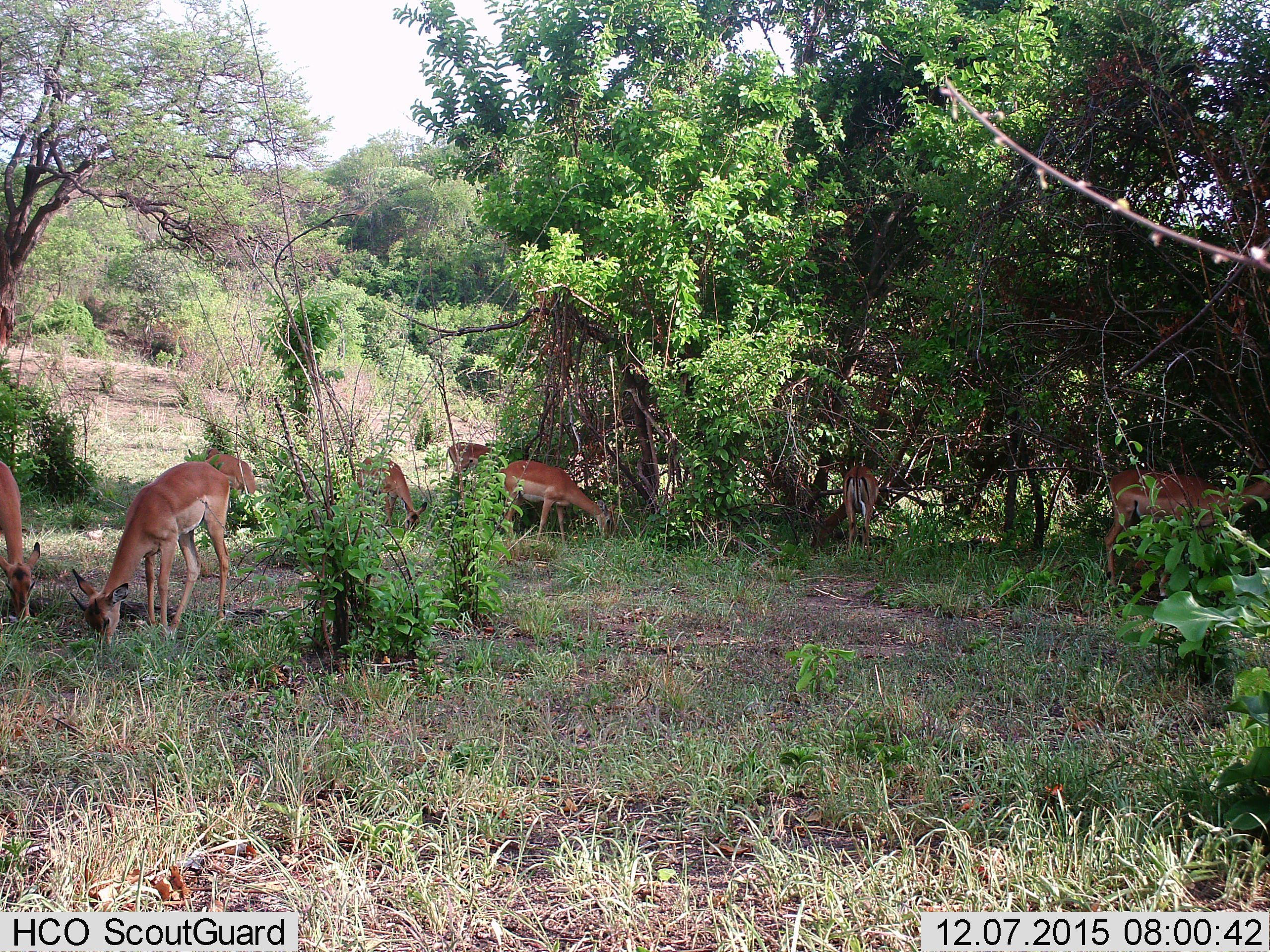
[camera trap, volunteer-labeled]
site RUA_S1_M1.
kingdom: Animalia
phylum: Chordata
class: Mammalia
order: Artiodactyla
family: Bovidae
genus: Aepyceros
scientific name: Aepyceros melampus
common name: impala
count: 8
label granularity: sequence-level